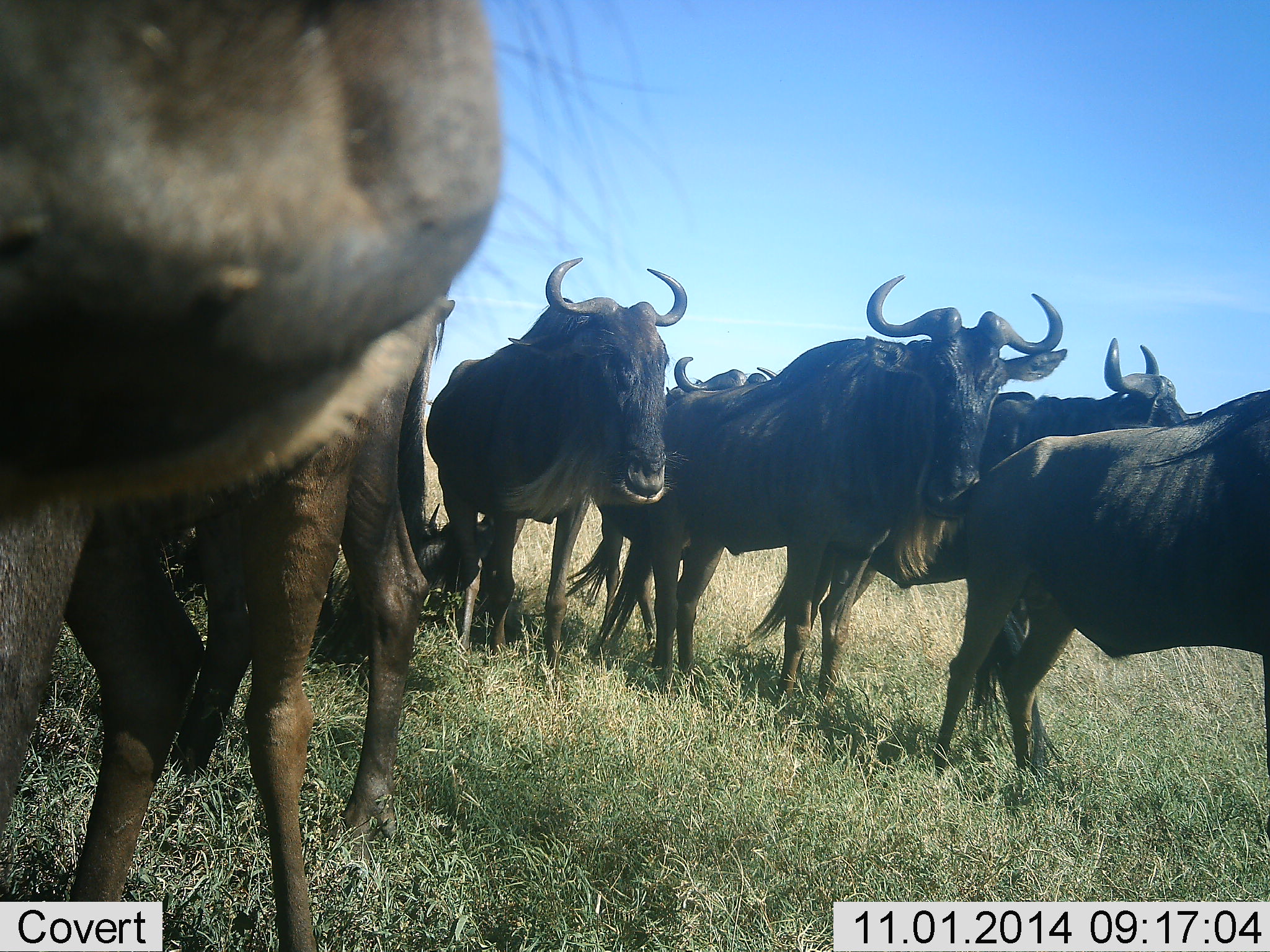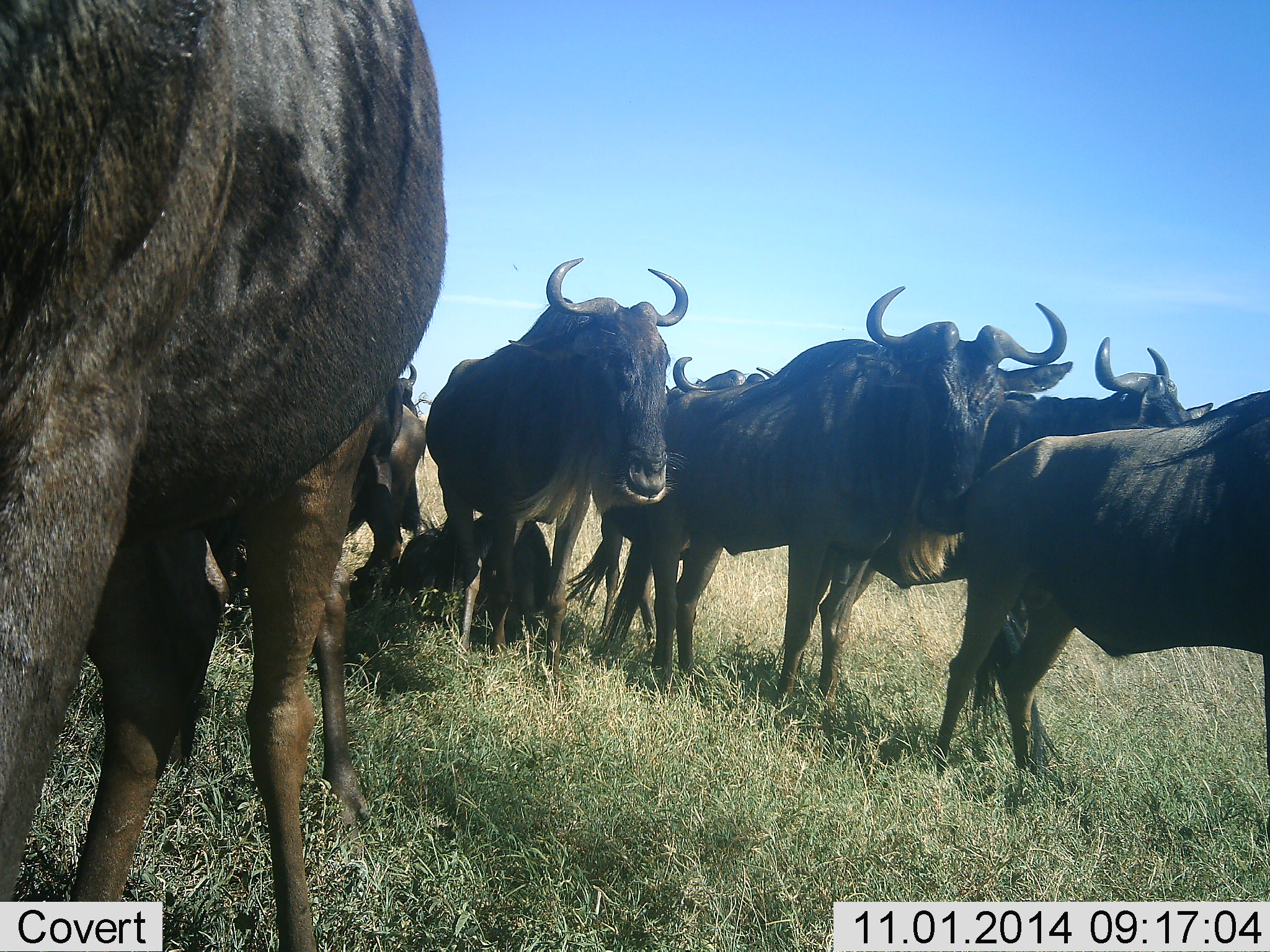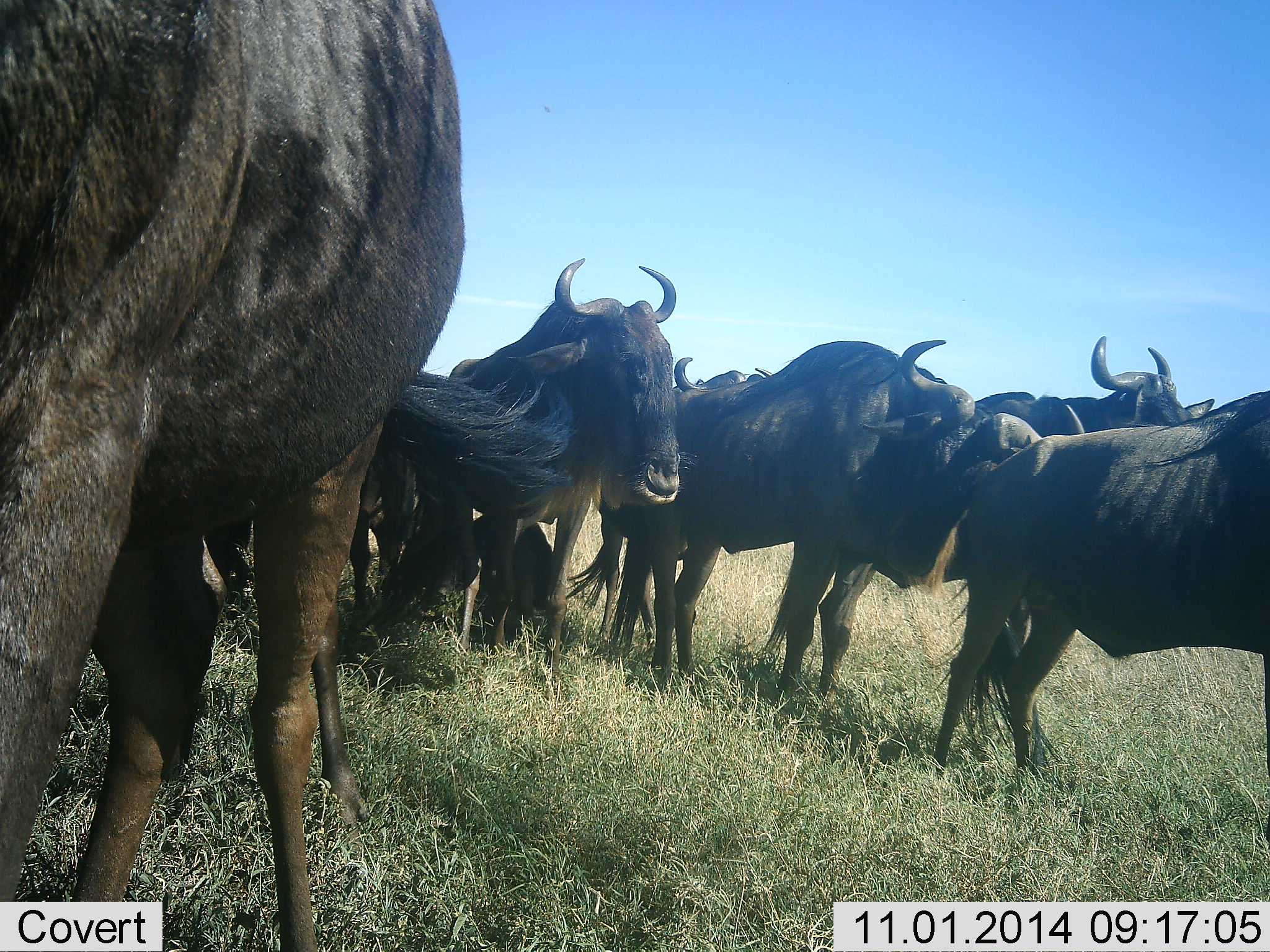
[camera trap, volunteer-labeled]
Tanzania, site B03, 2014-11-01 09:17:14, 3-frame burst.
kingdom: Animalia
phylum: Chordata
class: Mammalia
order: Artiodactyla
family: Bovidae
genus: Connochaetes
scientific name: Connochaetes taurinus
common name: blue wildebeest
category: wildebeest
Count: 8.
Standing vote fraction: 100%.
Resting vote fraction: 80%.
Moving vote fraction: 10%.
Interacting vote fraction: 20%.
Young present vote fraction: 0%.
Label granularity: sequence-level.